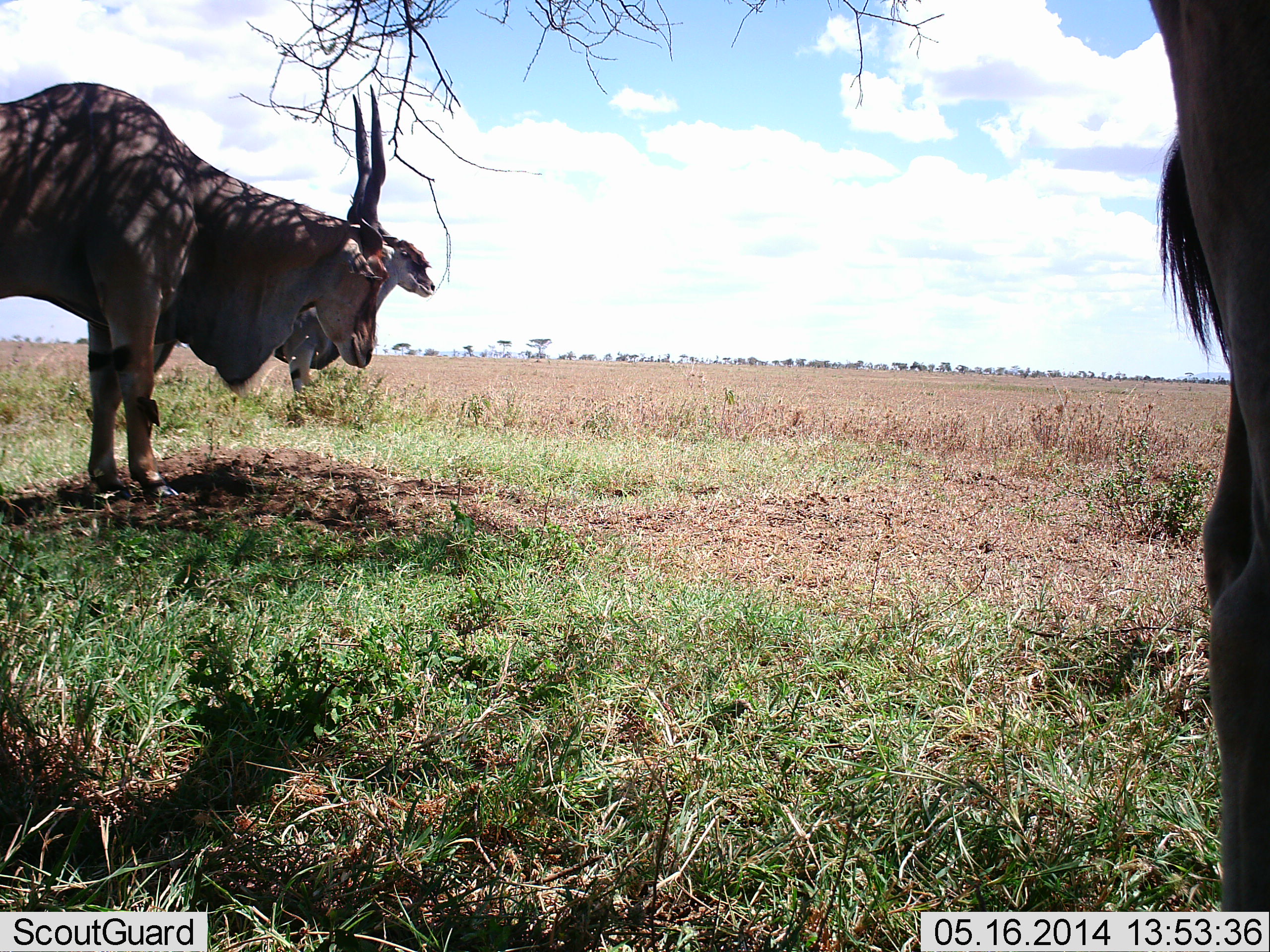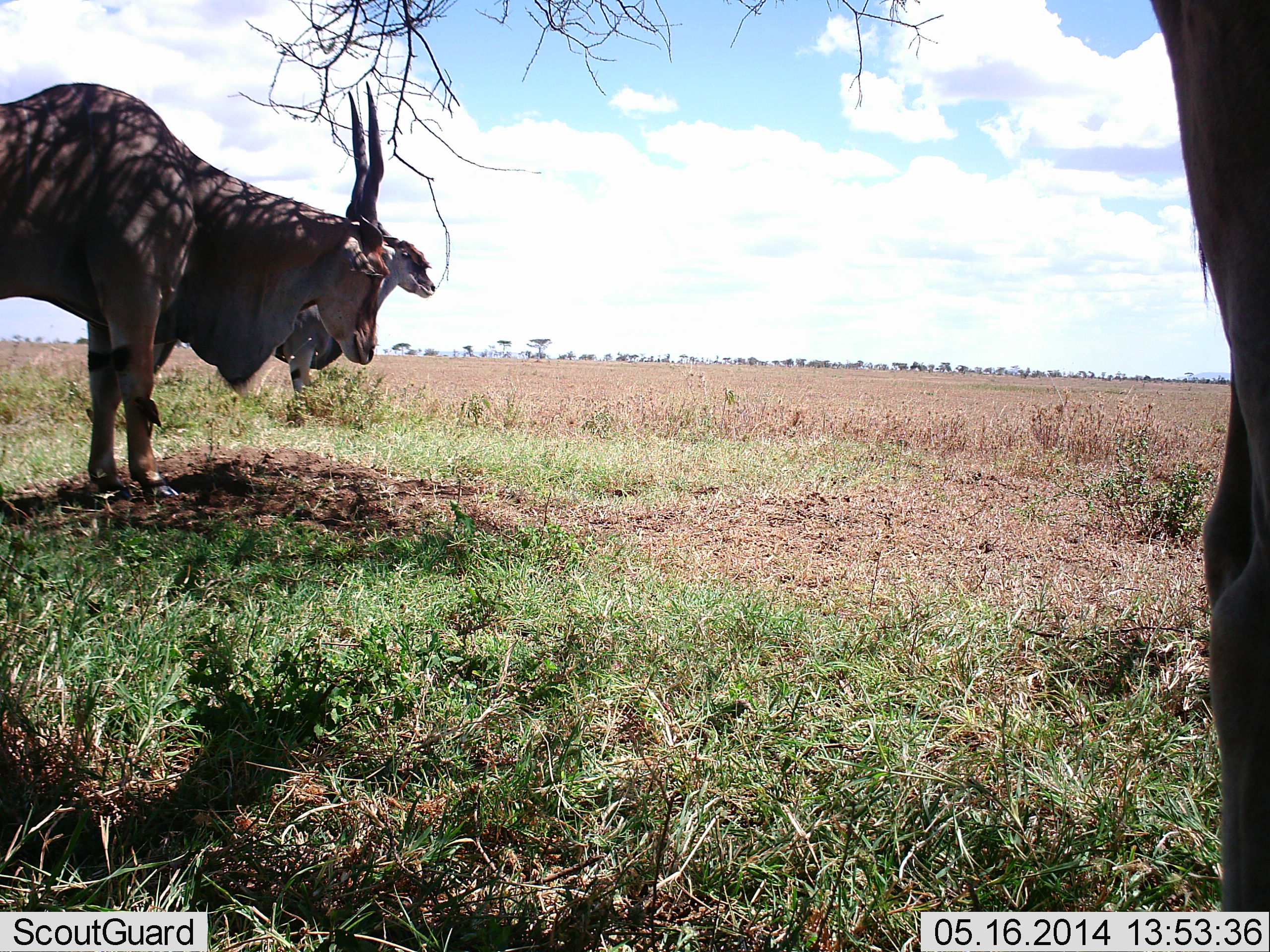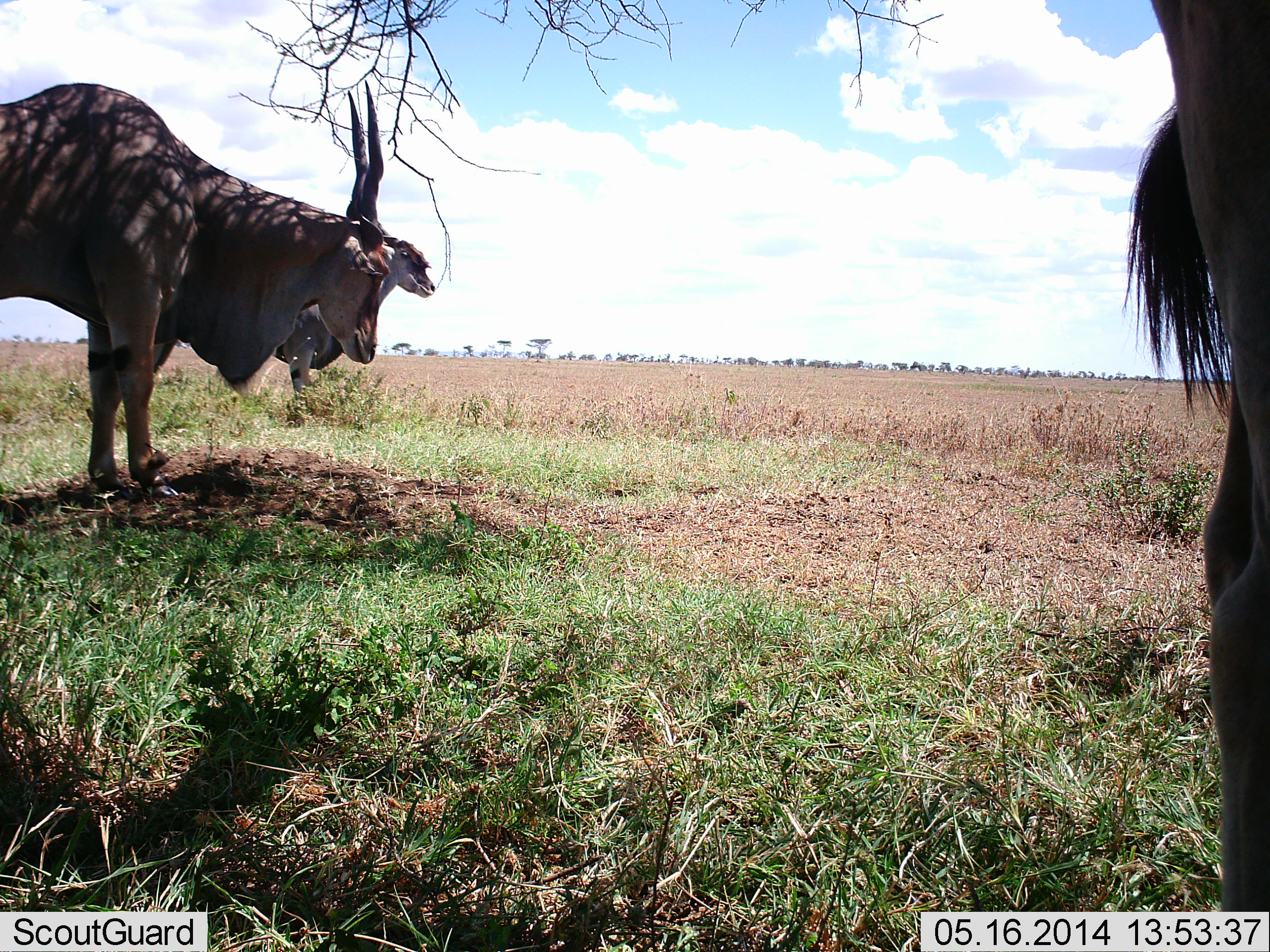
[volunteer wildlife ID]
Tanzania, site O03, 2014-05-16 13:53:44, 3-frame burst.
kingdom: Animalia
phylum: Chordata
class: Mammalia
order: Artiodactyla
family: Bovidae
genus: Tragelaphus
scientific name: Tragelaphus oryx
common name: eland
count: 3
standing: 92%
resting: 17%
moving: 0%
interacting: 0%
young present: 0%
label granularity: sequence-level